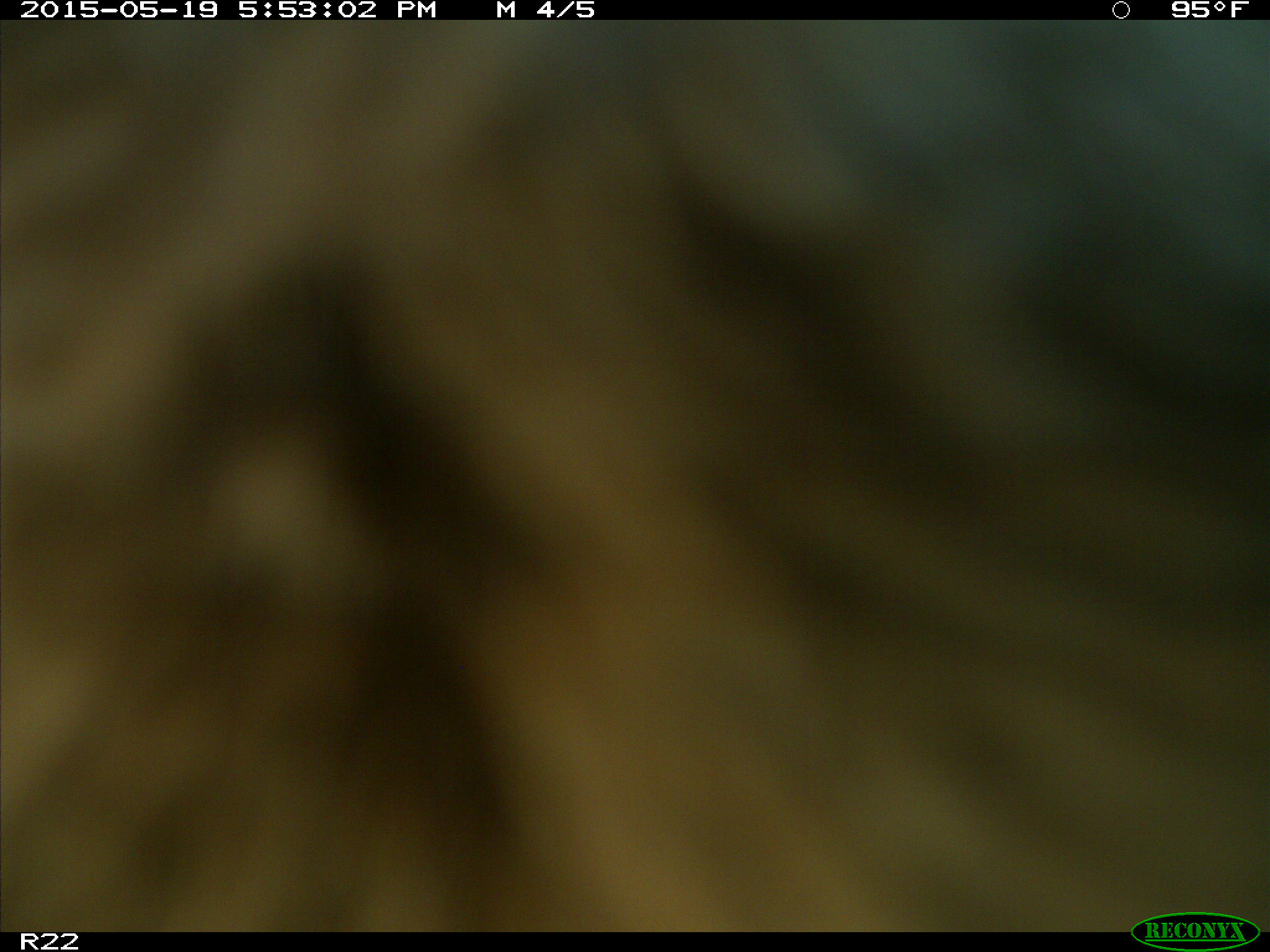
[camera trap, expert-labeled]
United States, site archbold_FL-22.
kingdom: Animalia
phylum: Chordata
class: Mammalia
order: Artiodactyla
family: Bovidae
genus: Bos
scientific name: Bos taurus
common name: domestic cow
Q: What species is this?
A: Bos taurus (domestic cow).